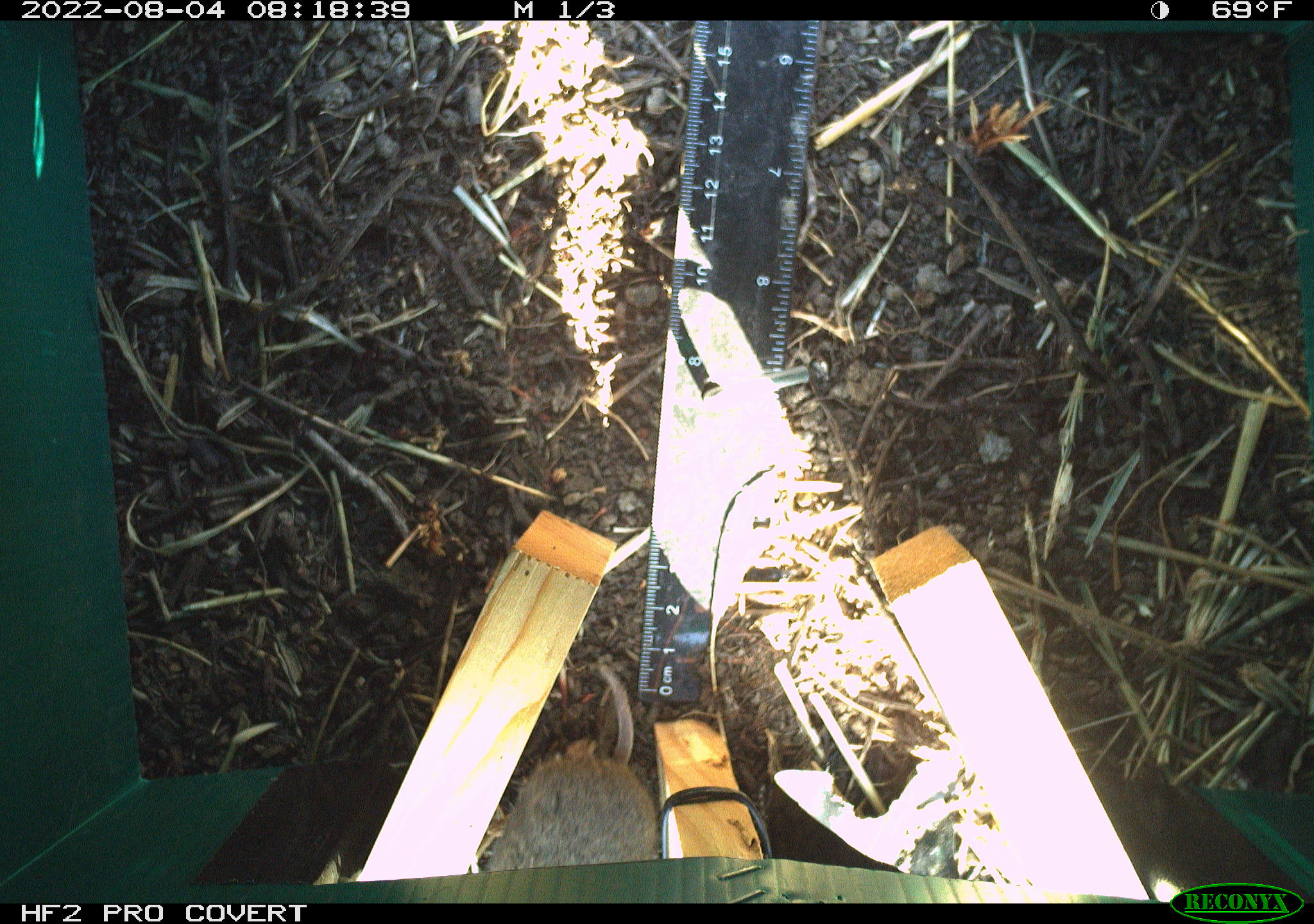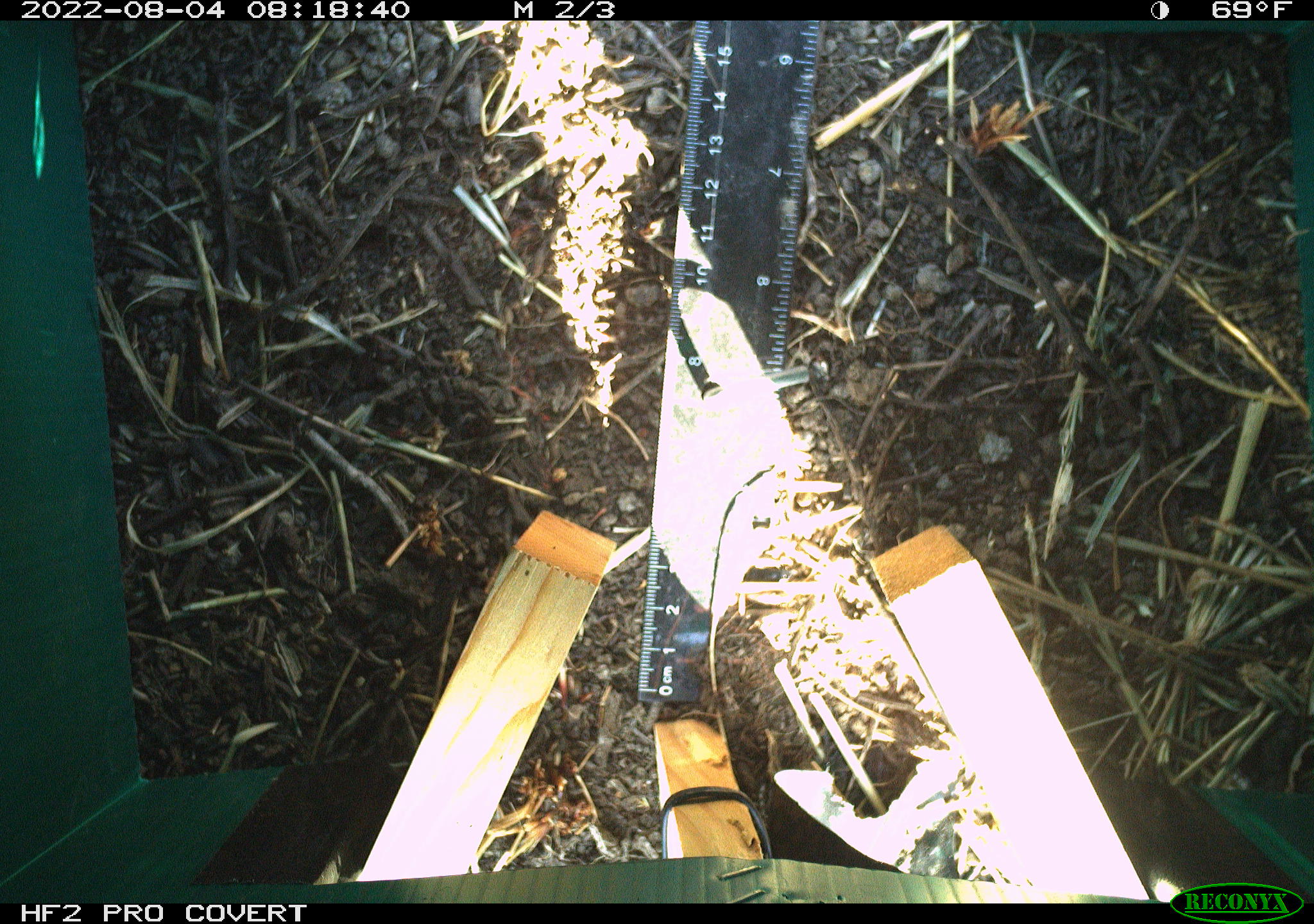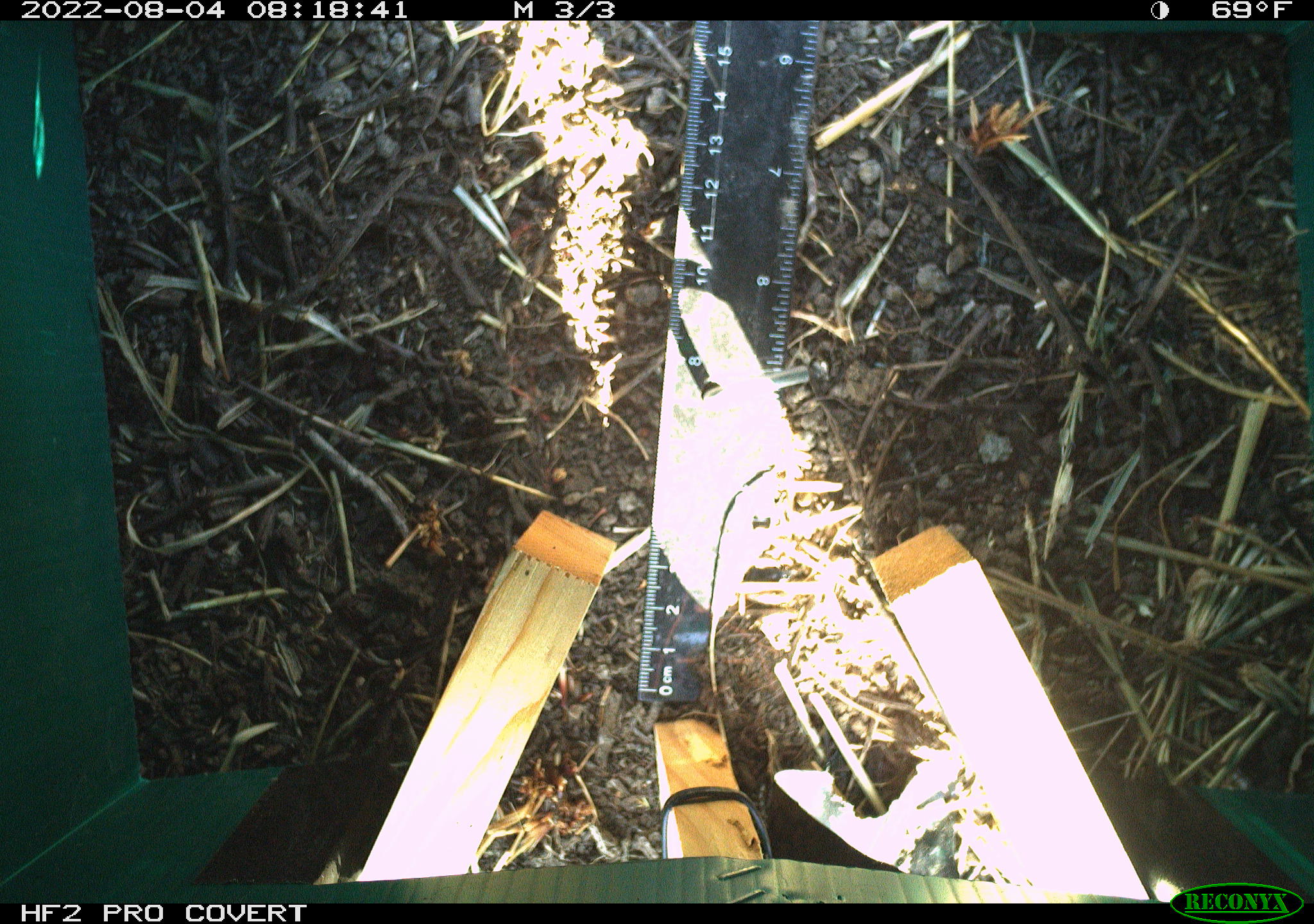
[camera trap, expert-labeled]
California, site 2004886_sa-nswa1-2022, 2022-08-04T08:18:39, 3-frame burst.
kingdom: Animalia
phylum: Chordata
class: Mammalia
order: Rodentia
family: Cricetidae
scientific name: Cricetidae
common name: hamsters, voles, lemmings, and allies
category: cricetidae family